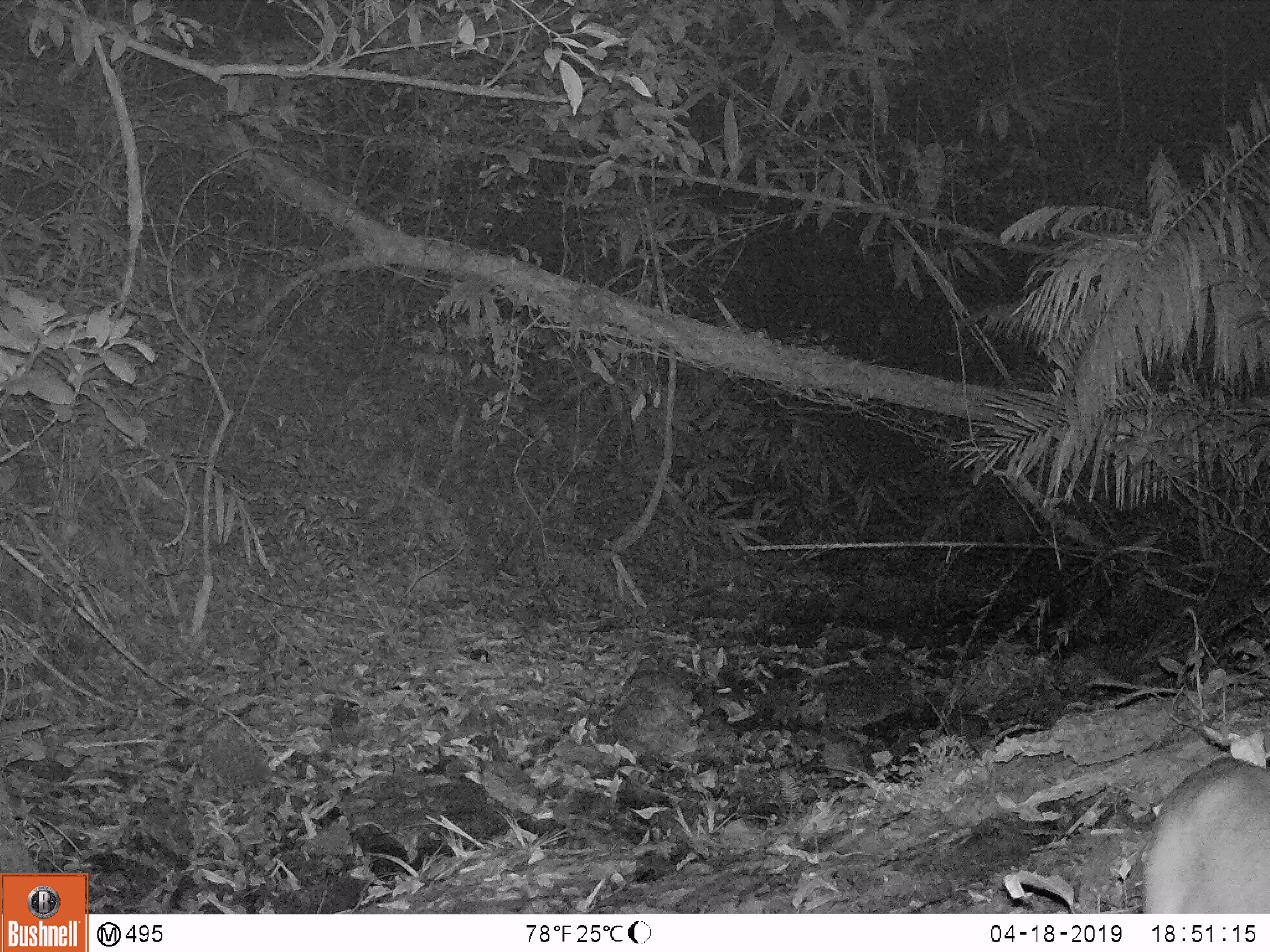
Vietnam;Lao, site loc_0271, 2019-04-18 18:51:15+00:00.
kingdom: Animalia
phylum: Chordata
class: Mammalia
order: Artiodactyla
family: Cervidae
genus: Muntiacus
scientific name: Muntiacus vuquangensis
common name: large-antlered muntjac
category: large antlered muntjac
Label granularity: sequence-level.